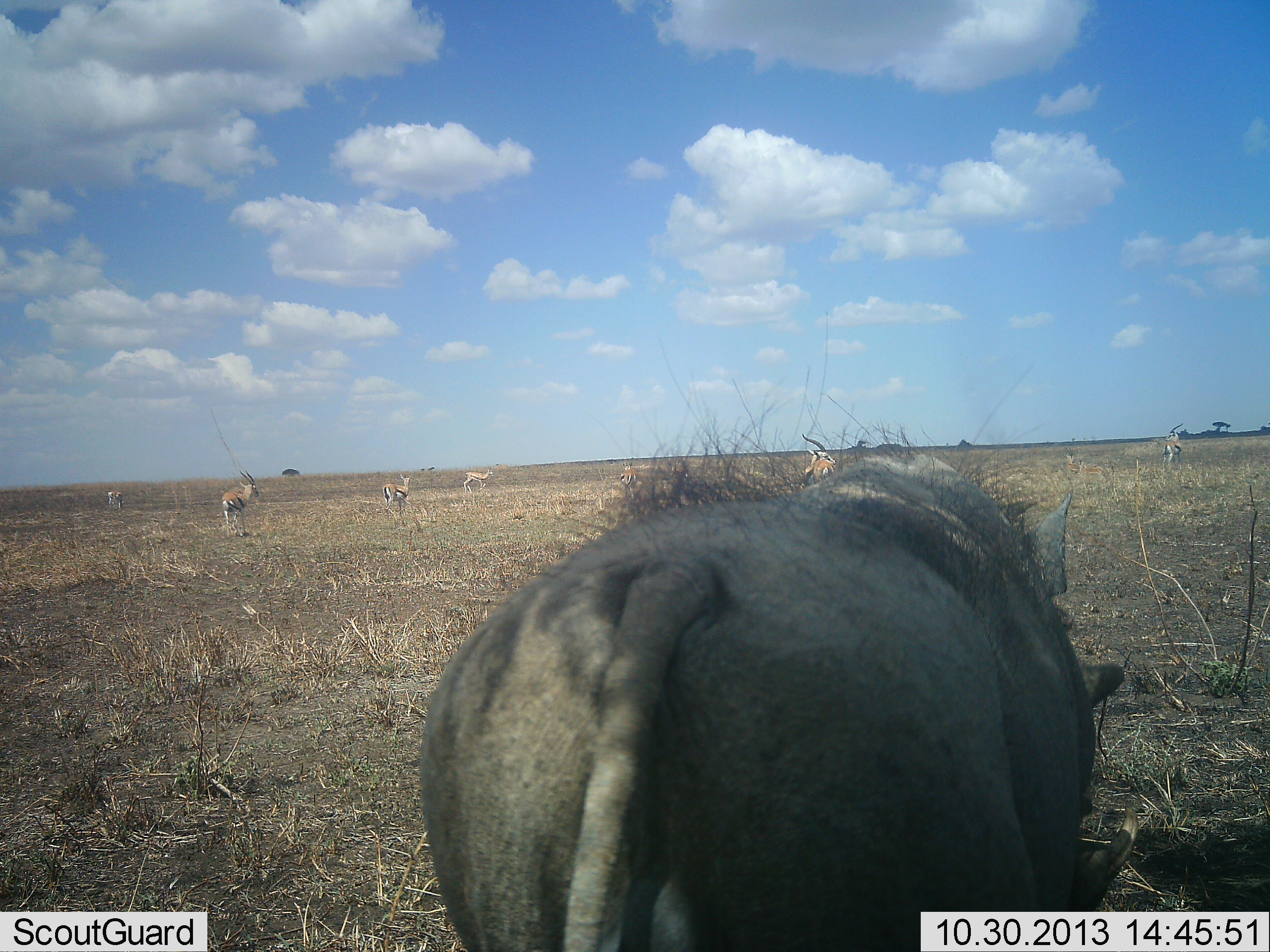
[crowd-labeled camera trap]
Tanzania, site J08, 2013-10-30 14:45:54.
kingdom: Animalia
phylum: Chordata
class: Mammalia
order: Artiodactyla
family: Bovidae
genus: Eudorcas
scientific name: Eudorcas thomsonii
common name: thomson's gazelle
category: gazellethomsons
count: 6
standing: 95%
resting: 5%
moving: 16%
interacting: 0%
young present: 0%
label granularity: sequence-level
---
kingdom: Animalia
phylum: Chordata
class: Mammalia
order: Artiodactyla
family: Suidae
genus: Phacochoerus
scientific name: Phacochoerus africanus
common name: warthog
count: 1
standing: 75%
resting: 4%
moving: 11%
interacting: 0%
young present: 0%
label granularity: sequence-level